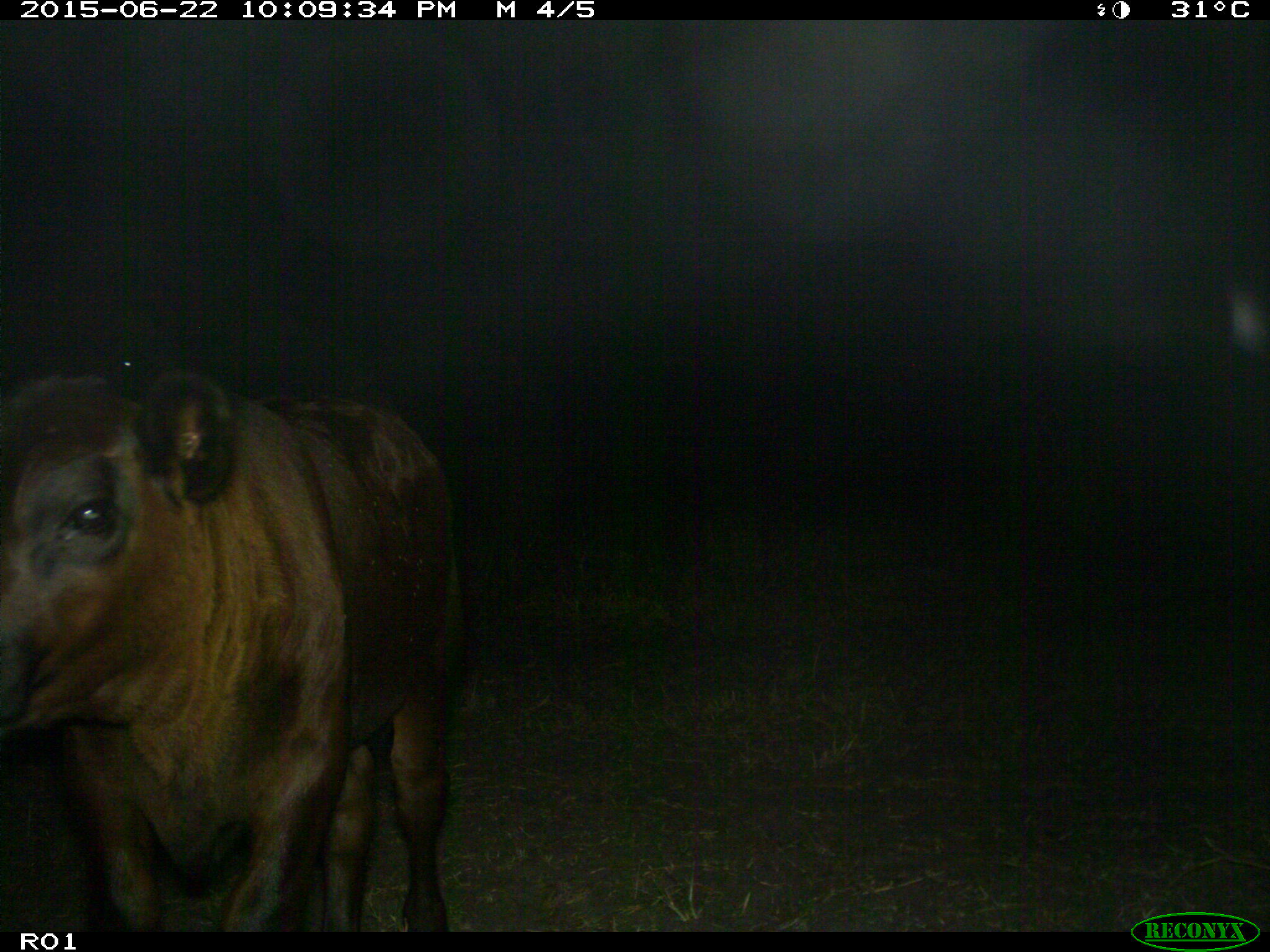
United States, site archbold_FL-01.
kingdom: Animalia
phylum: Chordata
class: Mammalia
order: Artiodactyla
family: Bovidae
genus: Bos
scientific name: Bos taurus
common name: domestic cow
Bos taurus (domestic cow).